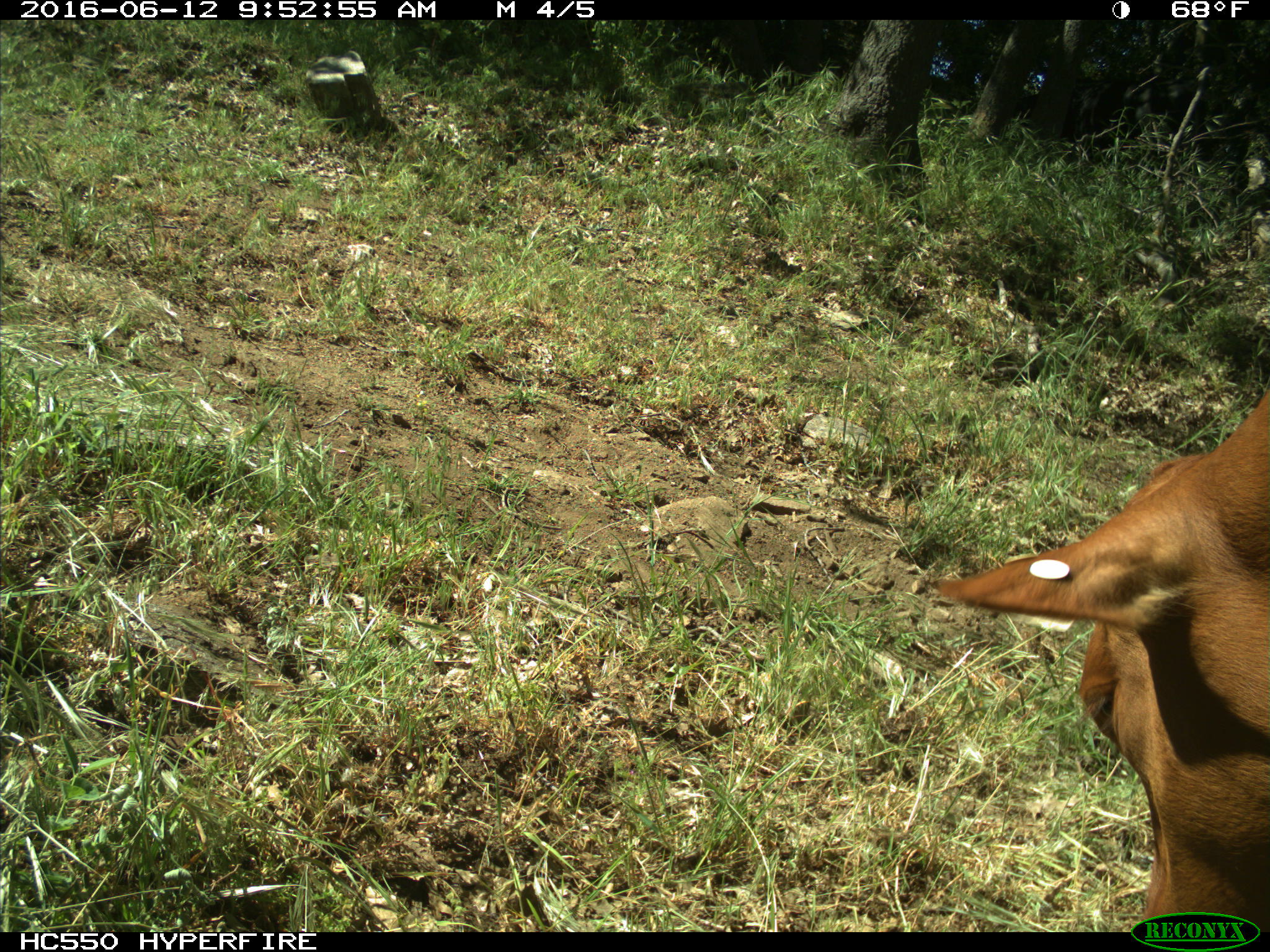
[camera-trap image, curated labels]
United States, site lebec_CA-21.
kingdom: Animalia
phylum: Chordata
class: Mammalia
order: Artiodactyla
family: Bovidae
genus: Bos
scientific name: Bos taurus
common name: domestic cow